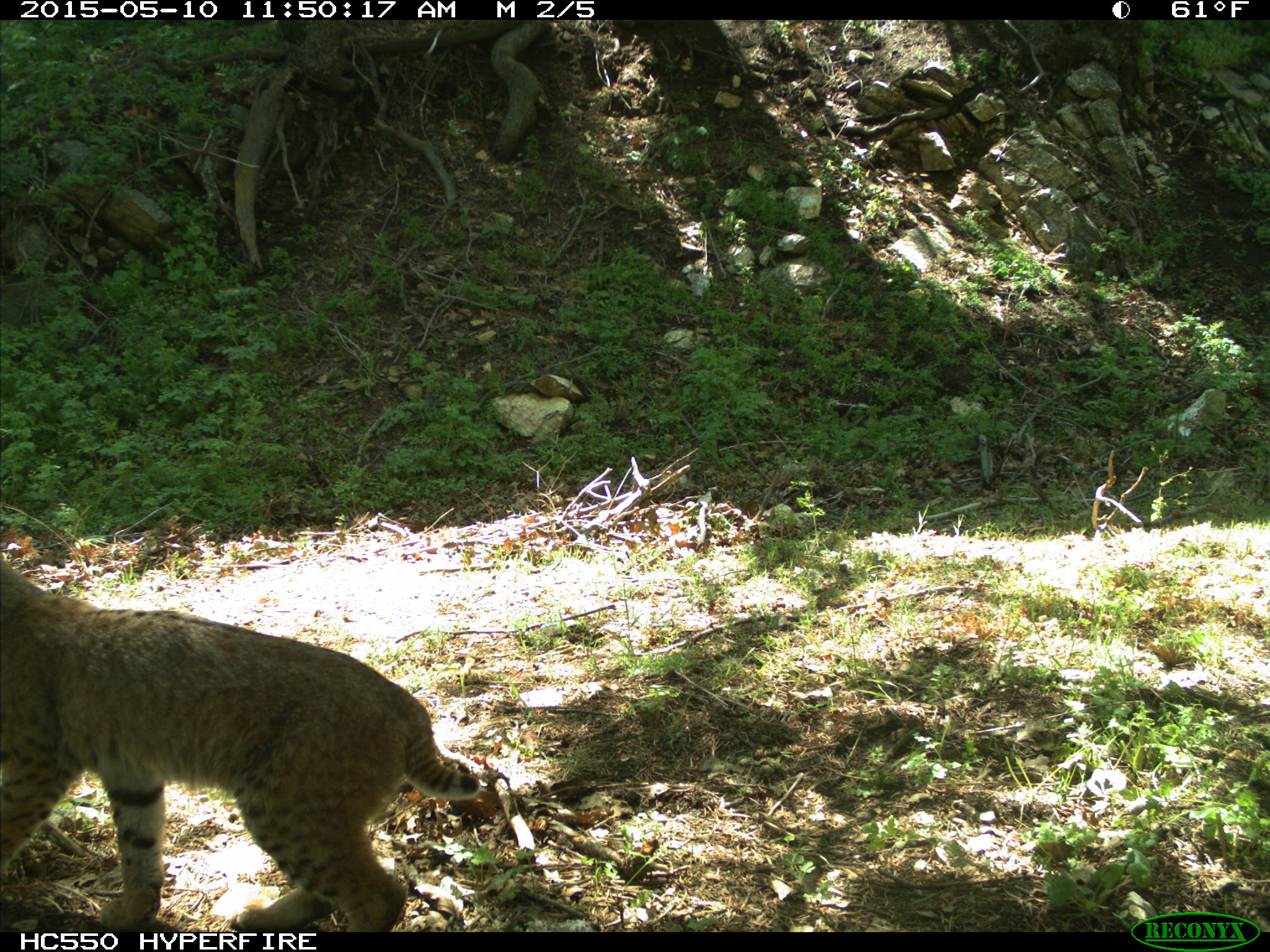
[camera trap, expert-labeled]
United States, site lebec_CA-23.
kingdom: Animalia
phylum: Chordata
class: Mammalia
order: Carnivora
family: Felidae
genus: Lynx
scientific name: Lynx rufus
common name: bobcat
Lynx rufus (bobcat).